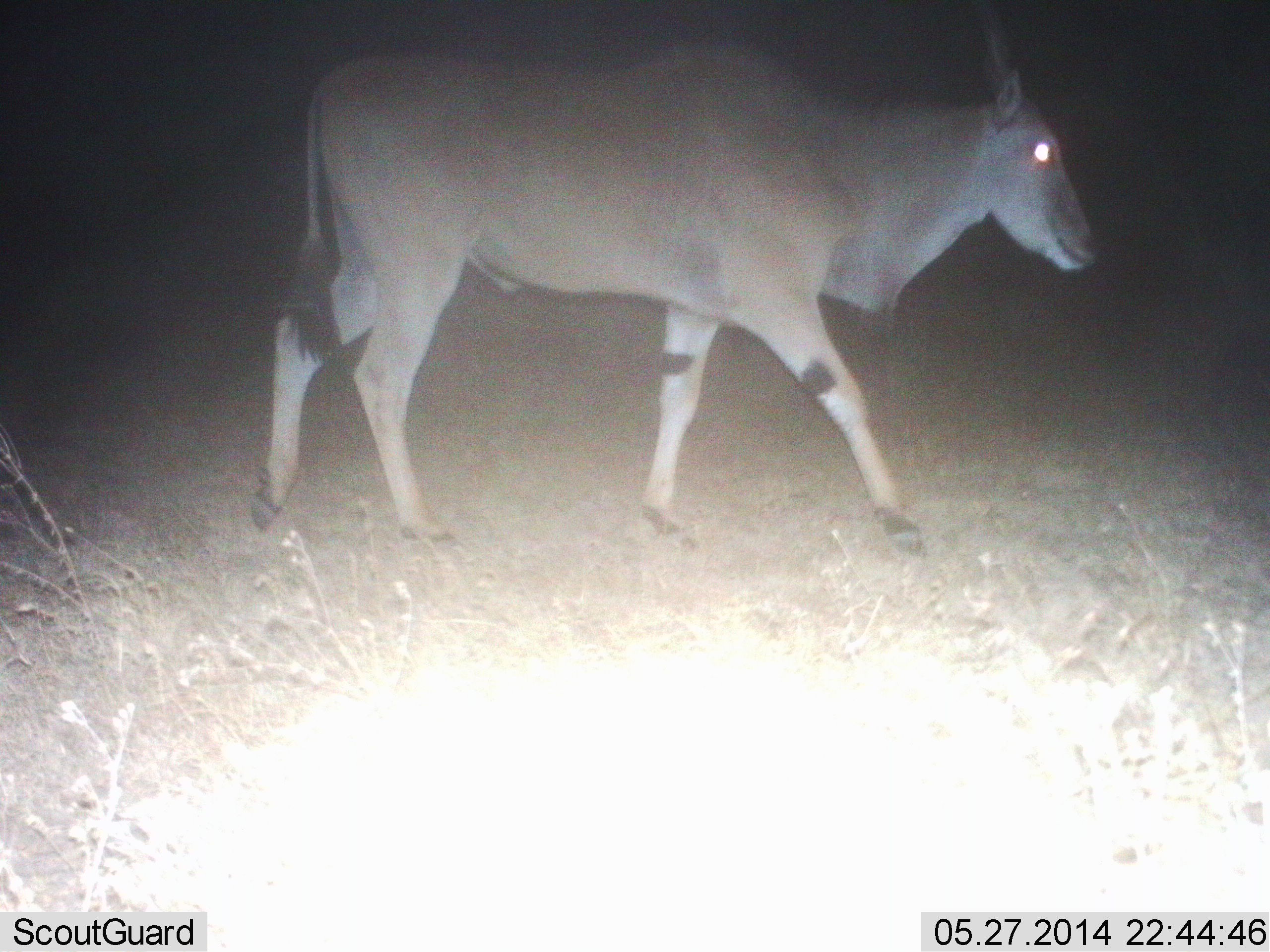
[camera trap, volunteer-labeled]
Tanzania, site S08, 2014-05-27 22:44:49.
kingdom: Animalia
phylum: Chordata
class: Mammalia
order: Artiodactyla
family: Bovidae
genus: Tragelaphus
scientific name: Tragelaphus oryx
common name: eland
Eland (Tragelaphus oryx), count 1. Behavior (volunteer vote fractions): standing 10%, resting 0%, moving 90%, interacting 0%. Young present (vote fraction): 0%. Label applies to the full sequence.